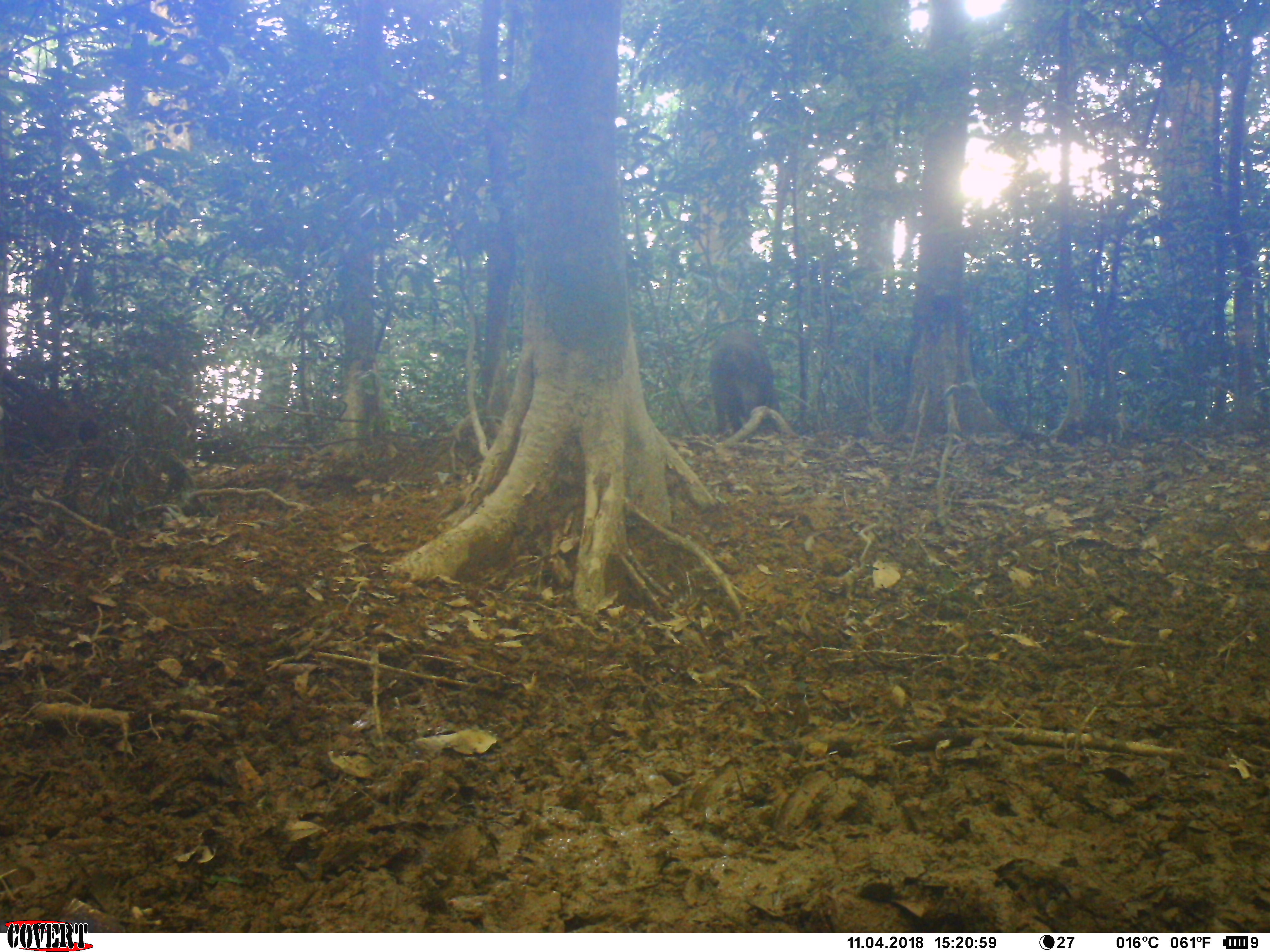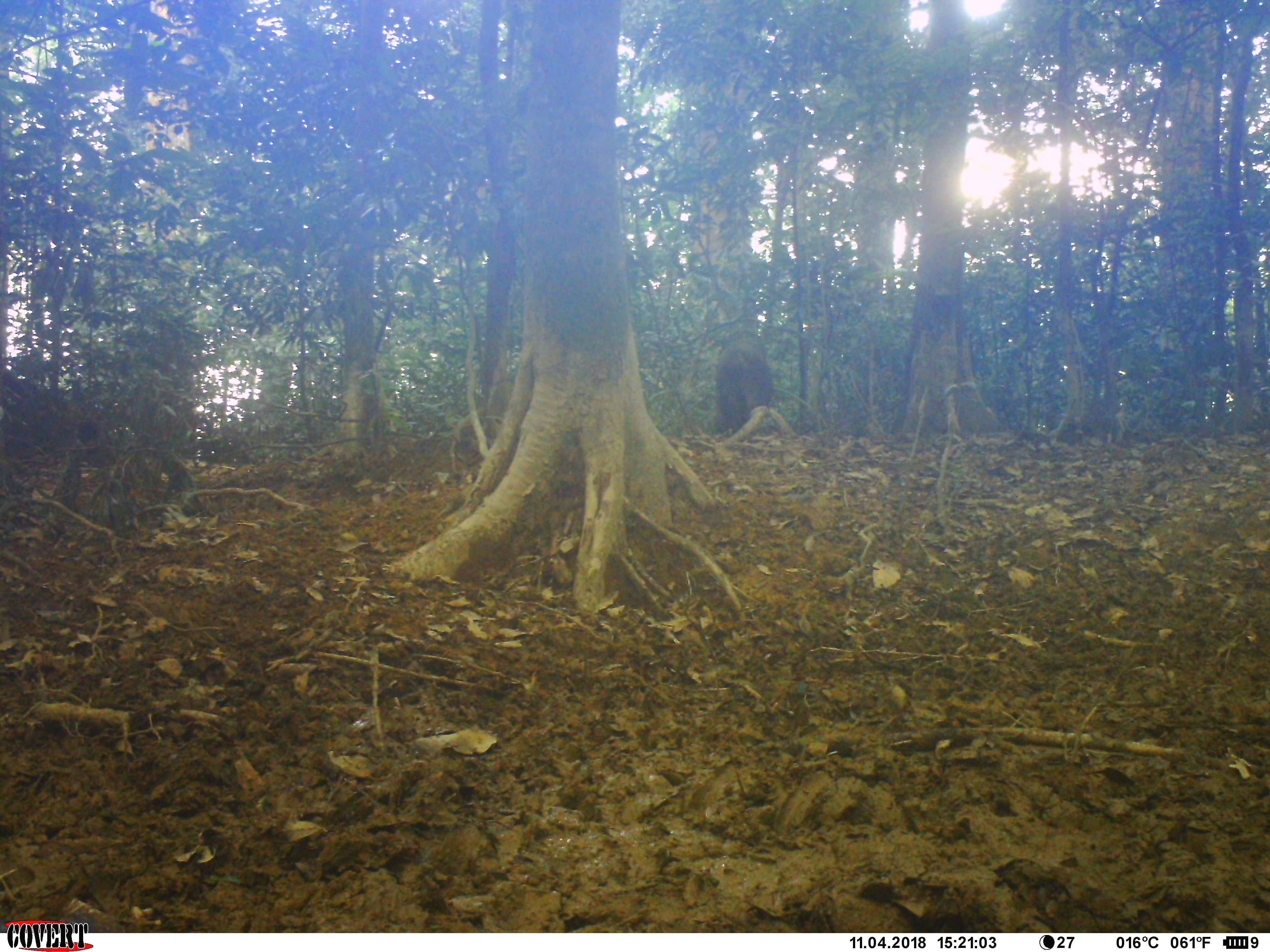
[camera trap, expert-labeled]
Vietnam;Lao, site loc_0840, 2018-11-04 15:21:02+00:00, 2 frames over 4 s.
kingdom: Animalia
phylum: Chordata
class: Mammalia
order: Artiodactyla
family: Suidae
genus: Sus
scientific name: Sus scrofa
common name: eurasian wild pig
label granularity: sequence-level